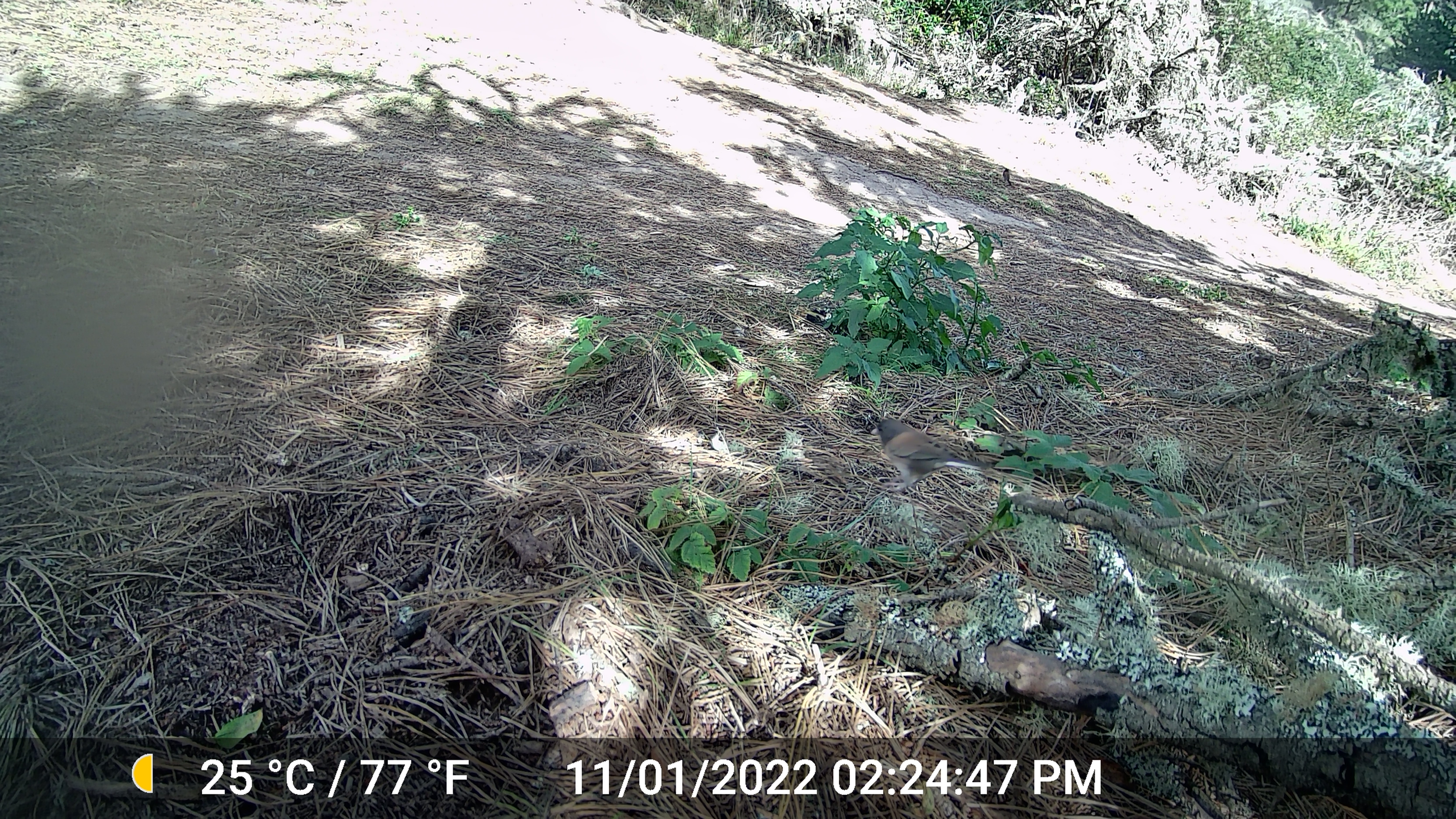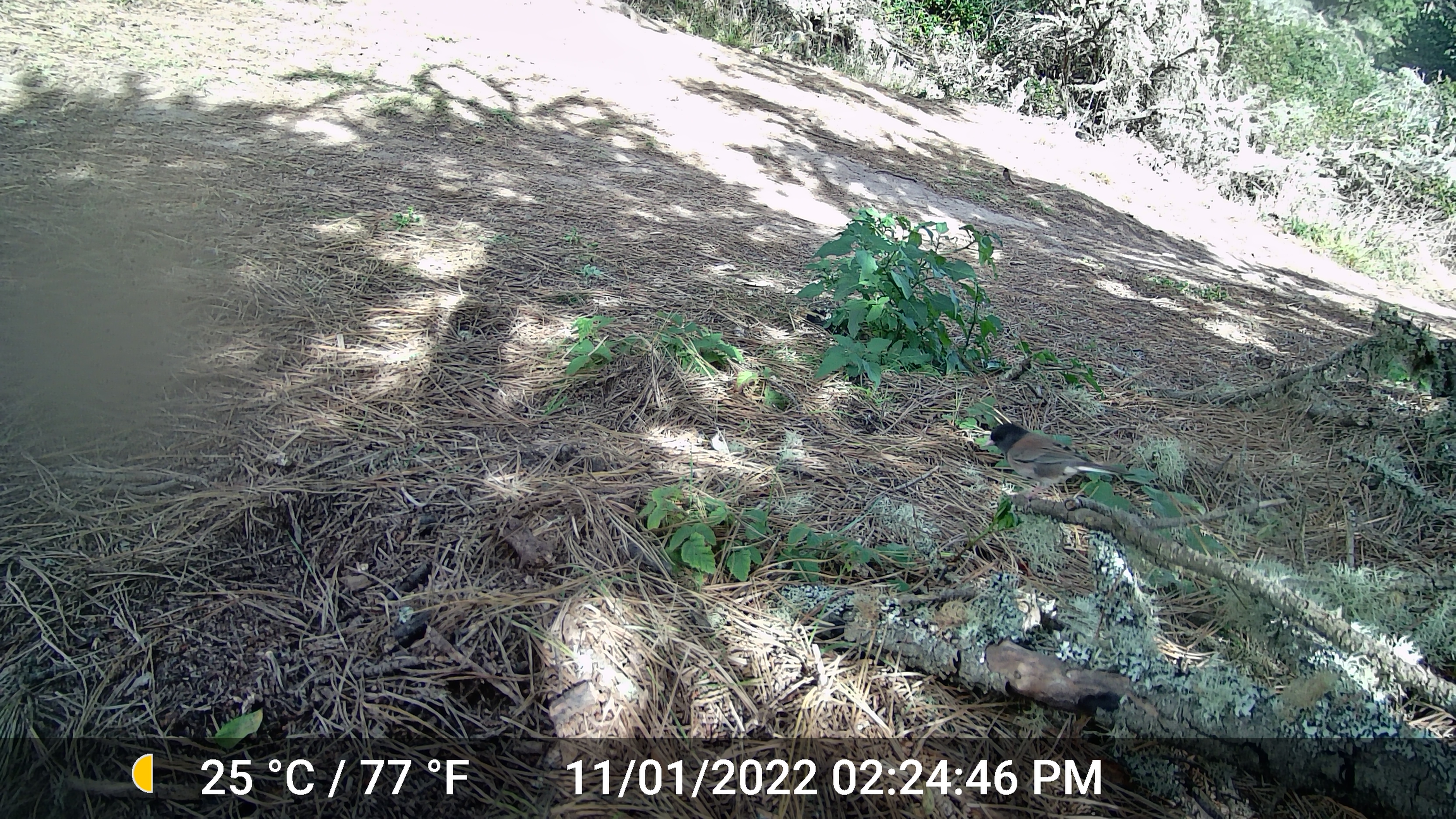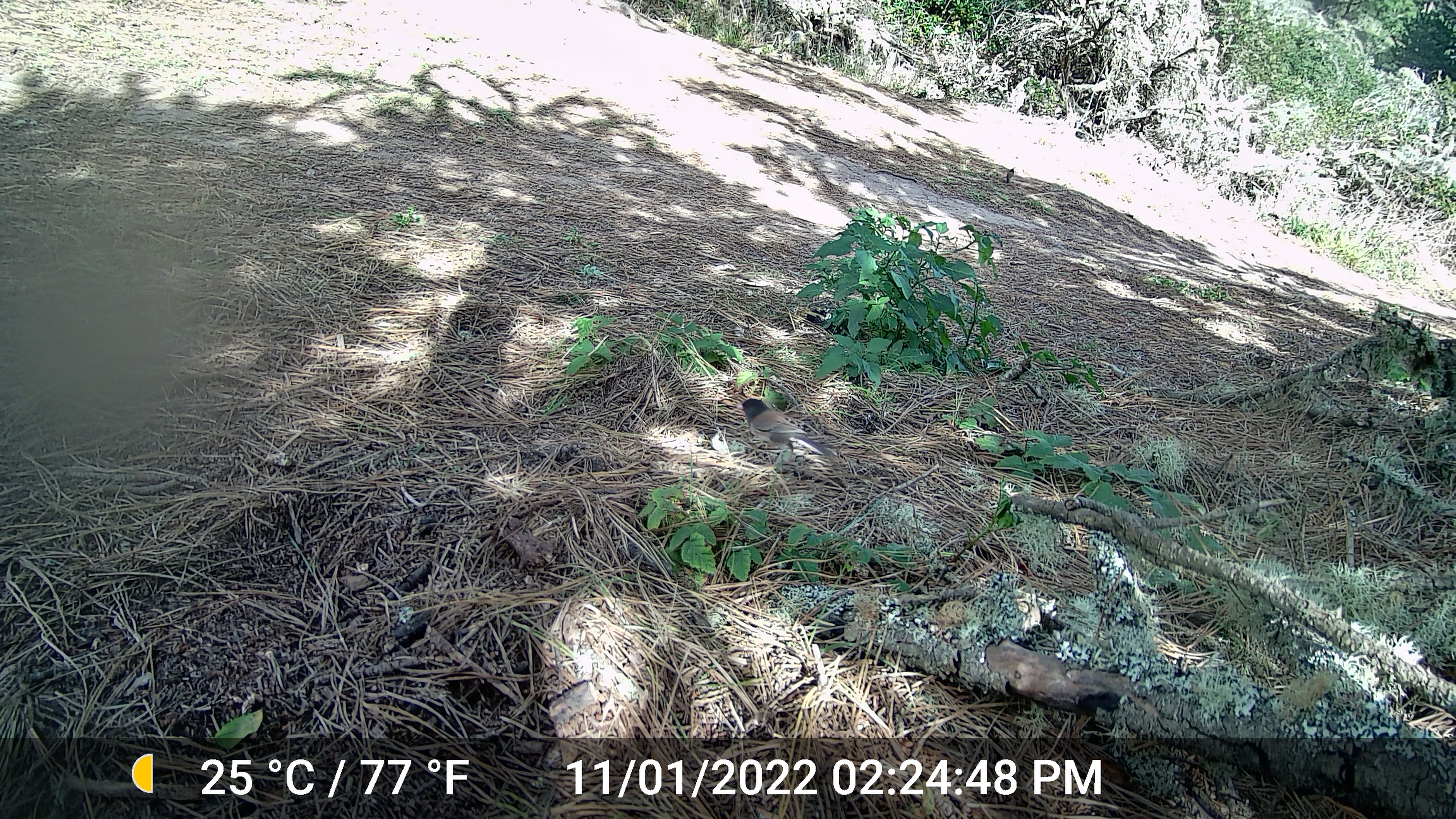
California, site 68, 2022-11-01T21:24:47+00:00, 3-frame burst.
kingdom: Animalia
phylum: Chordata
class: Aves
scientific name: Aves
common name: bird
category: unknown bird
Unknown bird (bird) (Aves).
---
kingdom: Animalia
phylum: Chordata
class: Aves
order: Passeriformes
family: Passerellidae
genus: Junco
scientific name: Junco hyemalis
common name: dark-eyed junco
Dark-eyed junco (Junco hyemalis).